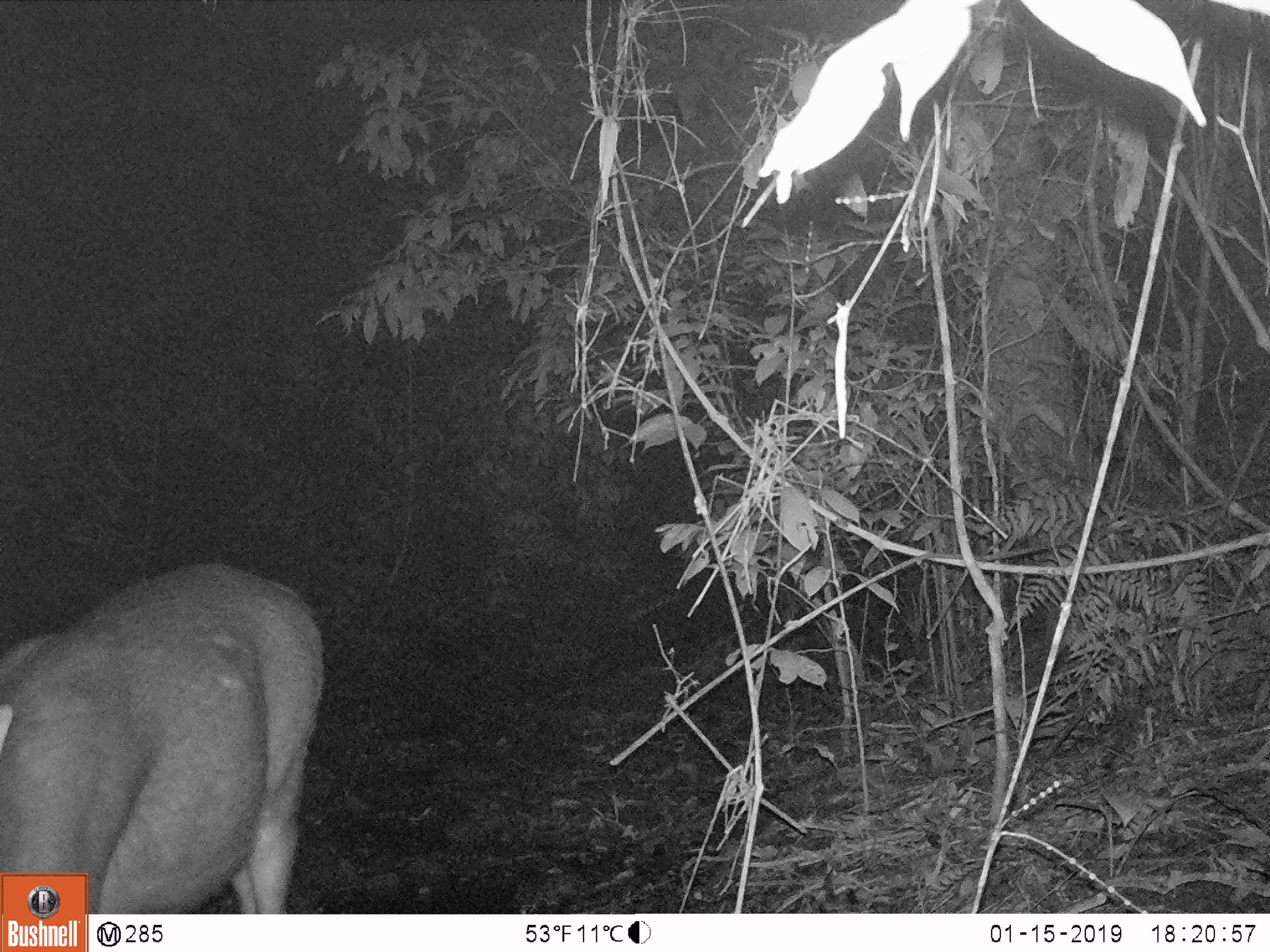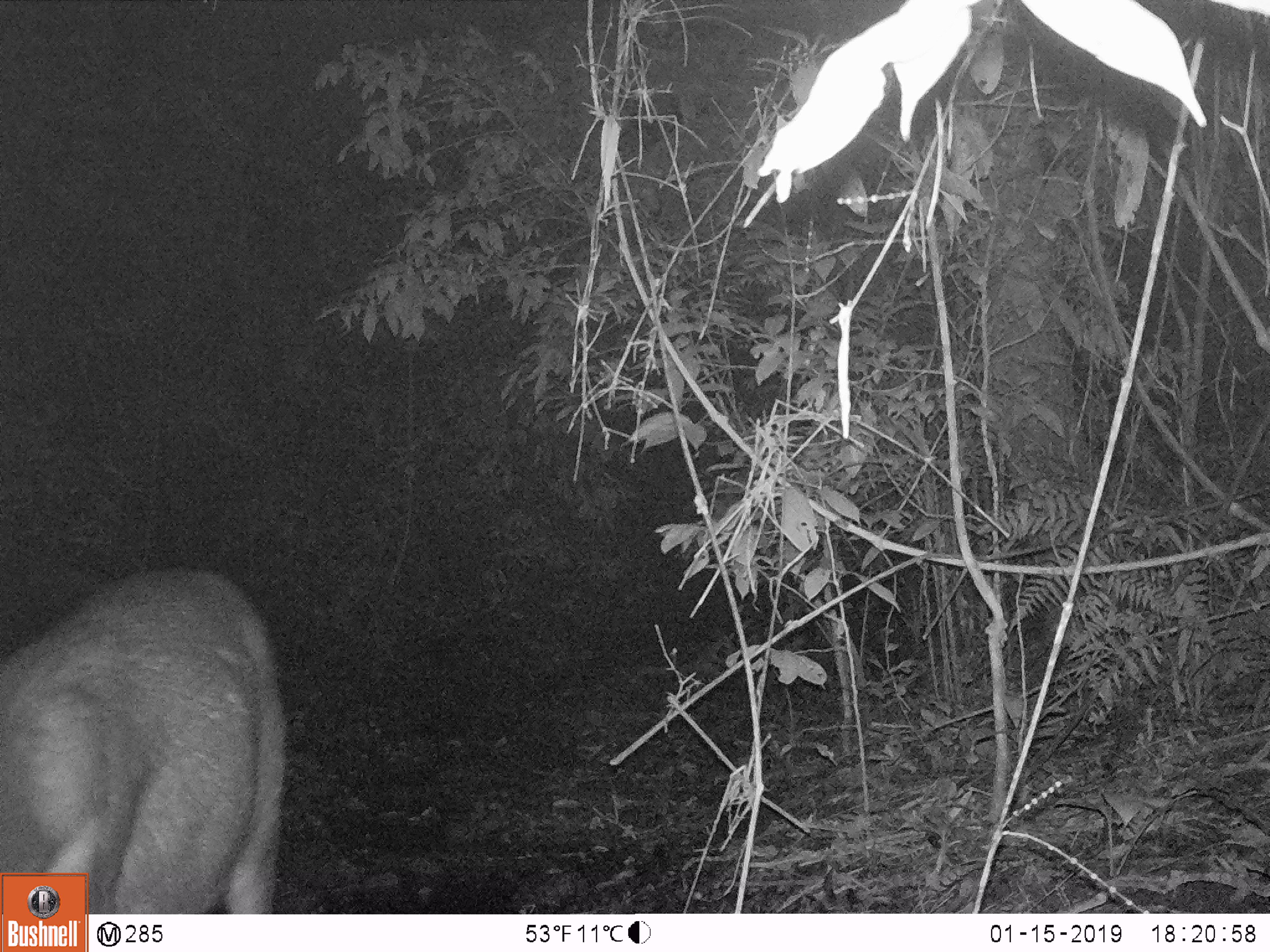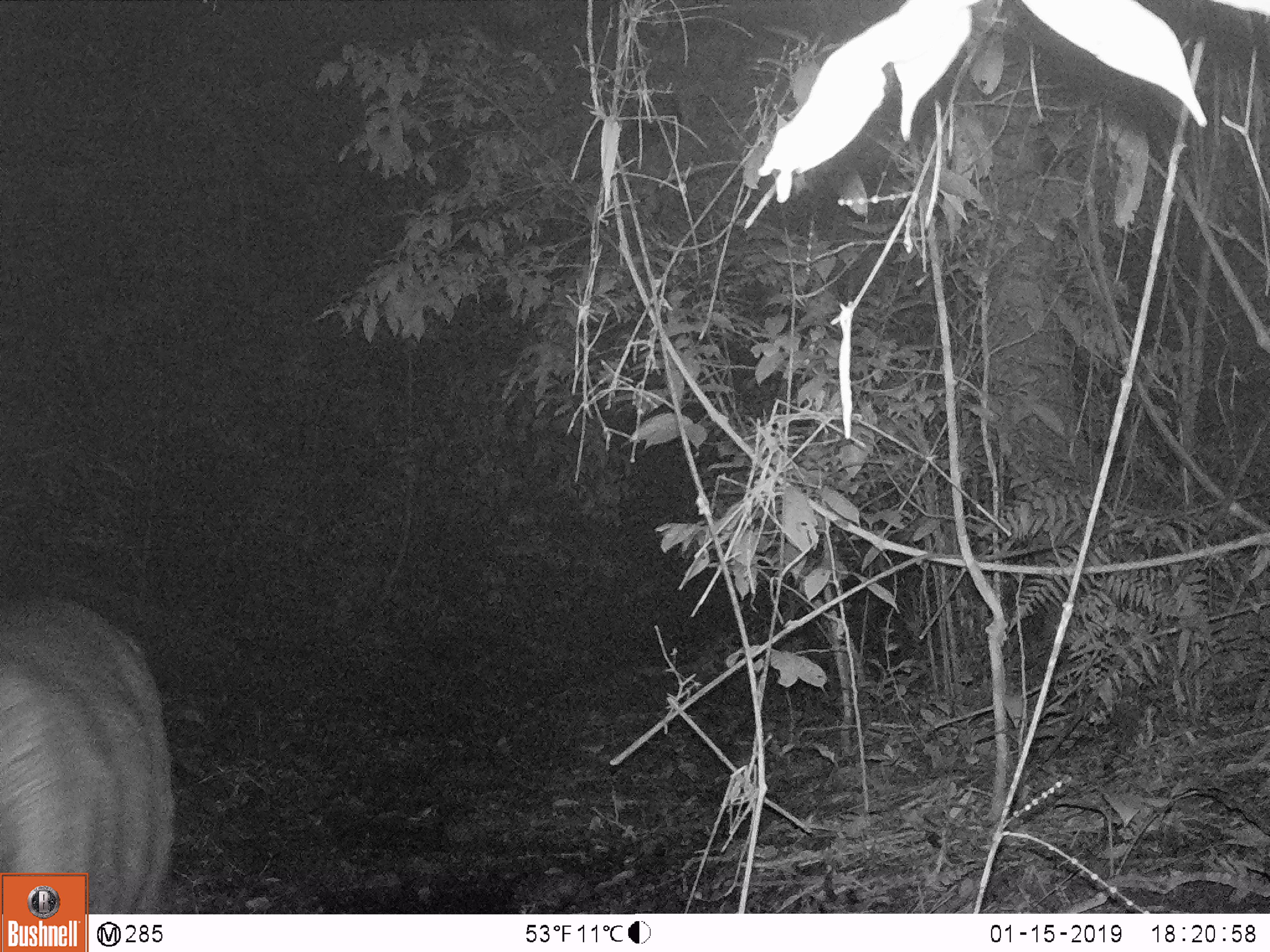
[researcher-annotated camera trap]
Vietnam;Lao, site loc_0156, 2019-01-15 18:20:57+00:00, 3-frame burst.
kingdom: Animalia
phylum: Chordata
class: Mammalia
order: Artiodactyla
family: Cervidae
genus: Rusa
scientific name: Rusa unicolor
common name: sambar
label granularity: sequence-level